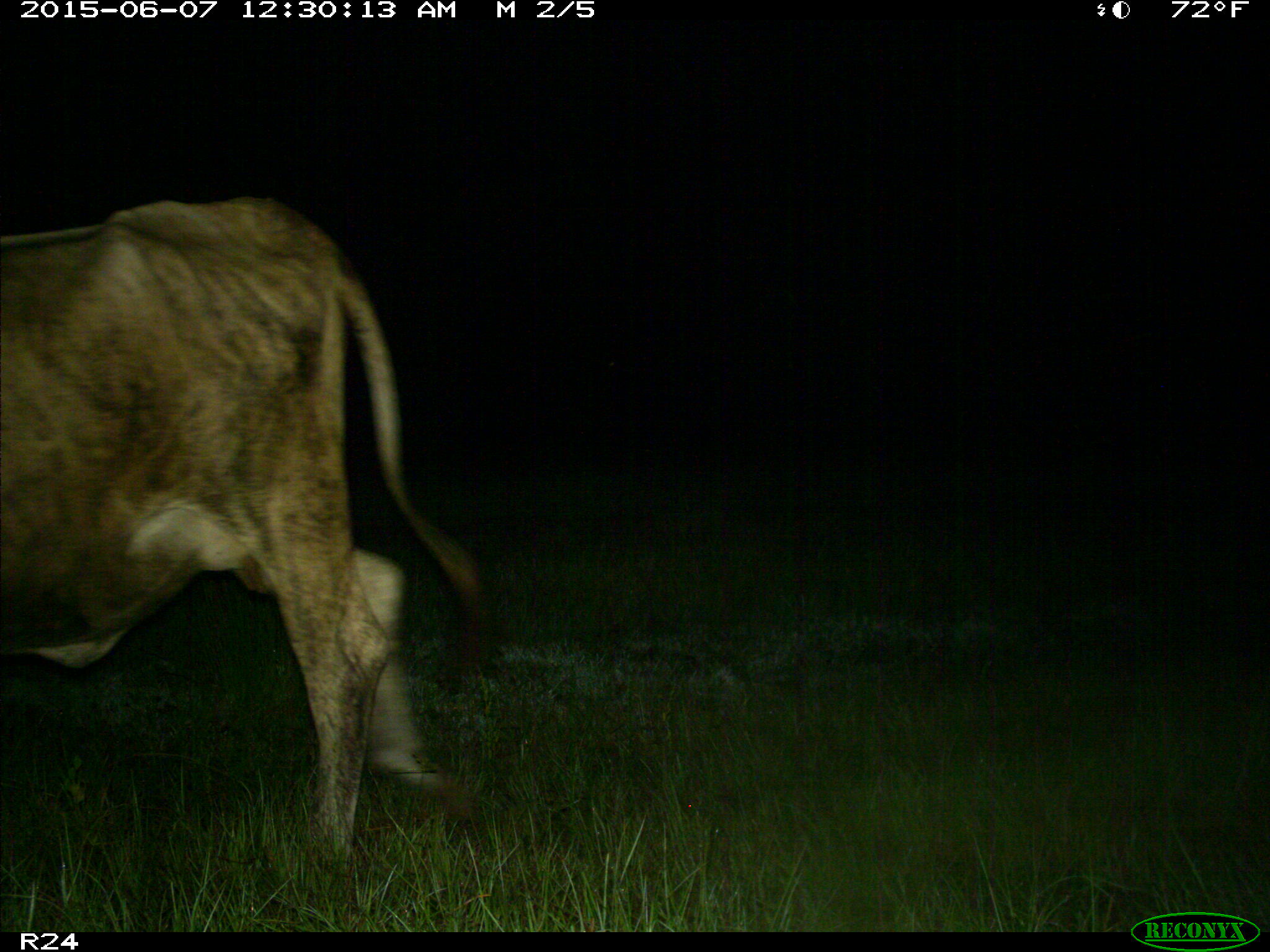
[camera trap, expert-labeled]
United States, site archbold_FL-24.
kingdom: Animalia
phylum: Chordata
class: Mammalia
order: Artiodactyla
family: Bovidae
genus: Bos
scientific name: Bos taurus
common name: domestic cow